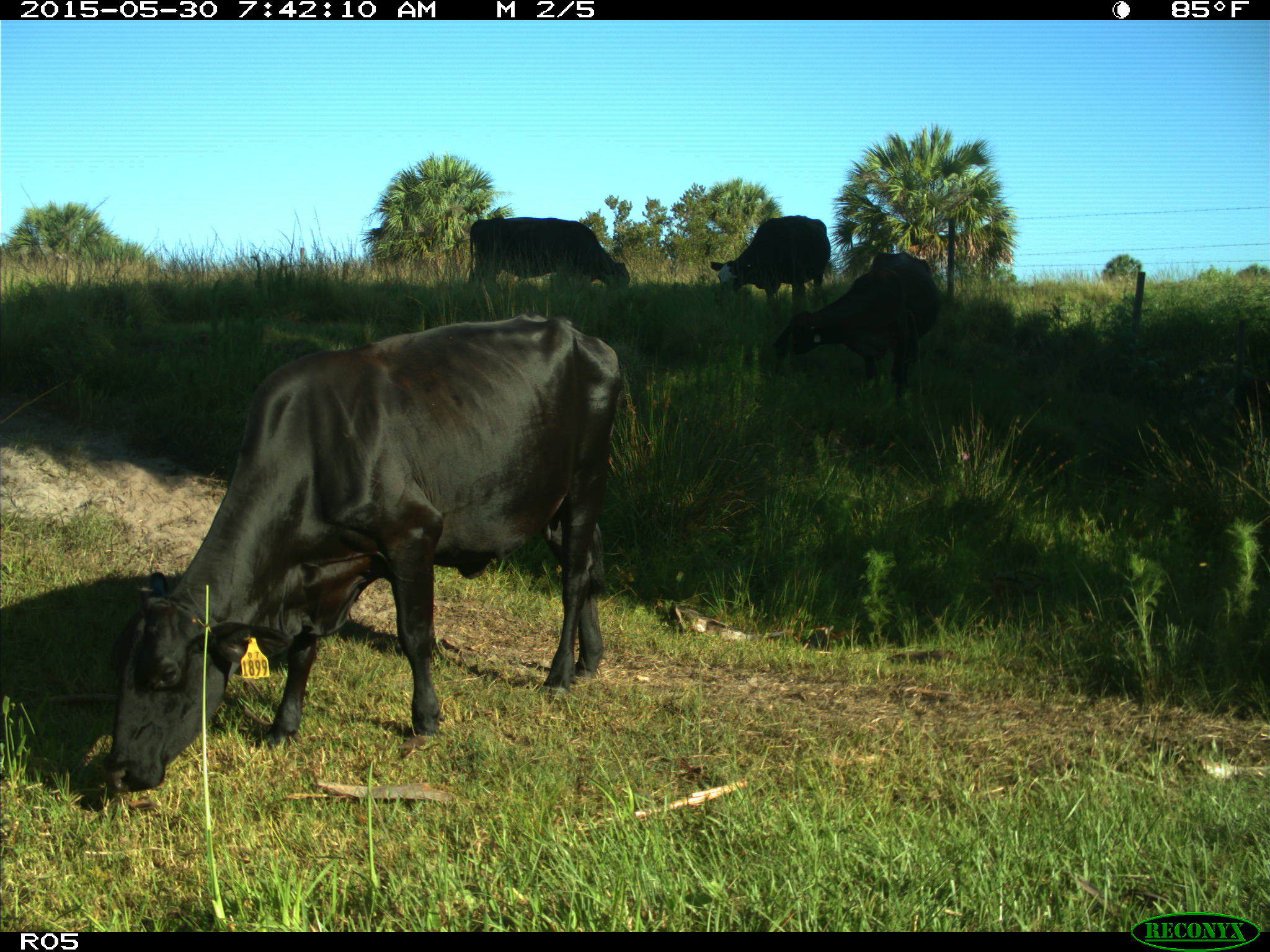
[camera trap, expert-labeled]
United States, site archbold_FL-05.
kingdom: Animalia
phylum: Chordata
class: Mammalia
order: Artiodactyla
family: Bovidae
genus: Bos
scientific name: Bos taurus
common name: domestic cow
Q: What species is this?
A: Bos taurus (domestic cow).